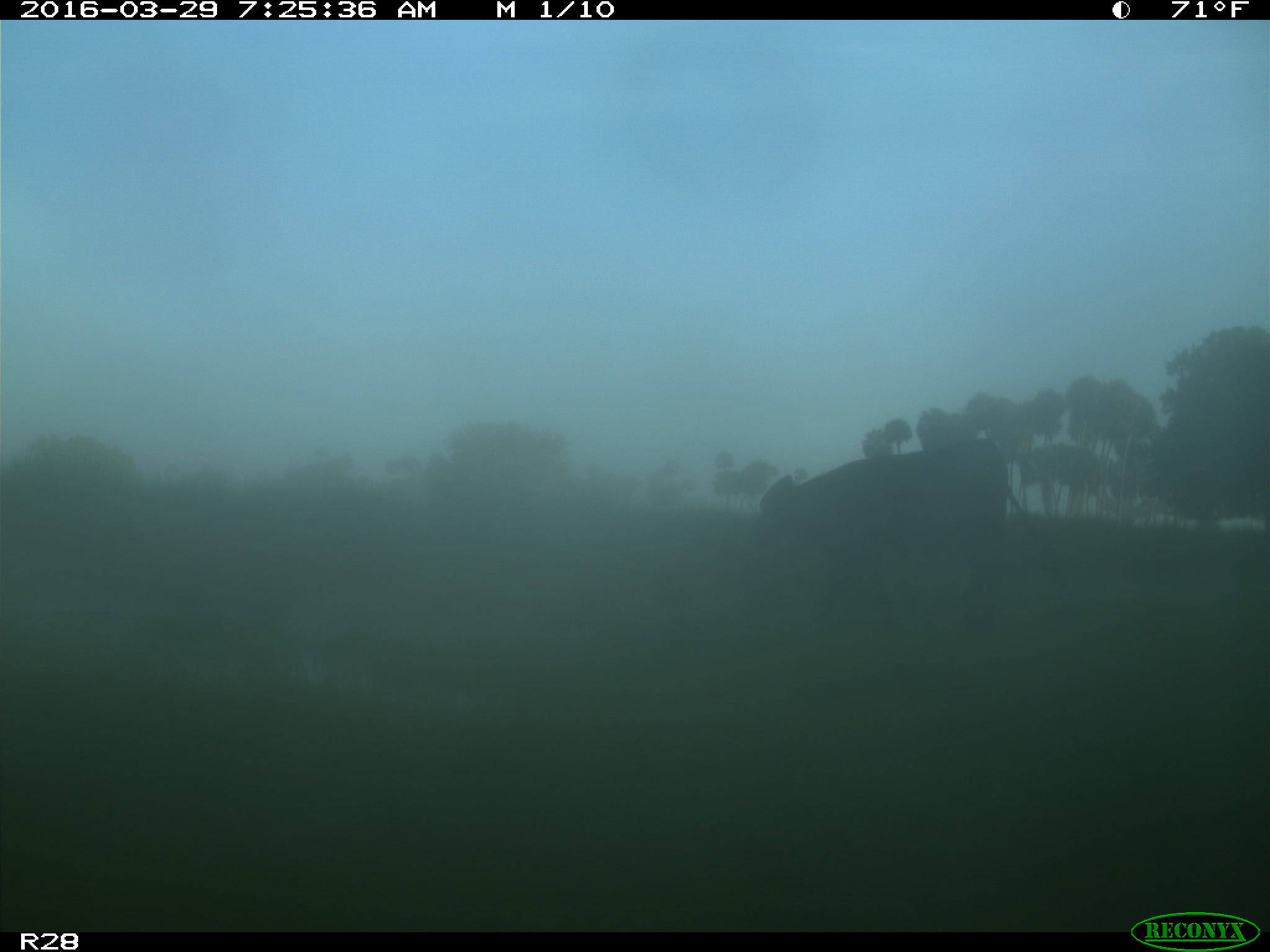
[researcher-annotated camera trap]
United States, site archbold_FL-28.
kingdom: Animalia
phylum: Chordata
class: Mammalia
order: Artiodactyla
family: Bovidae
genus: Bos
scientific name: Bos taurus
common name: domestic cow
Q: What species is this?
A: Bos taurus (domestic cow).